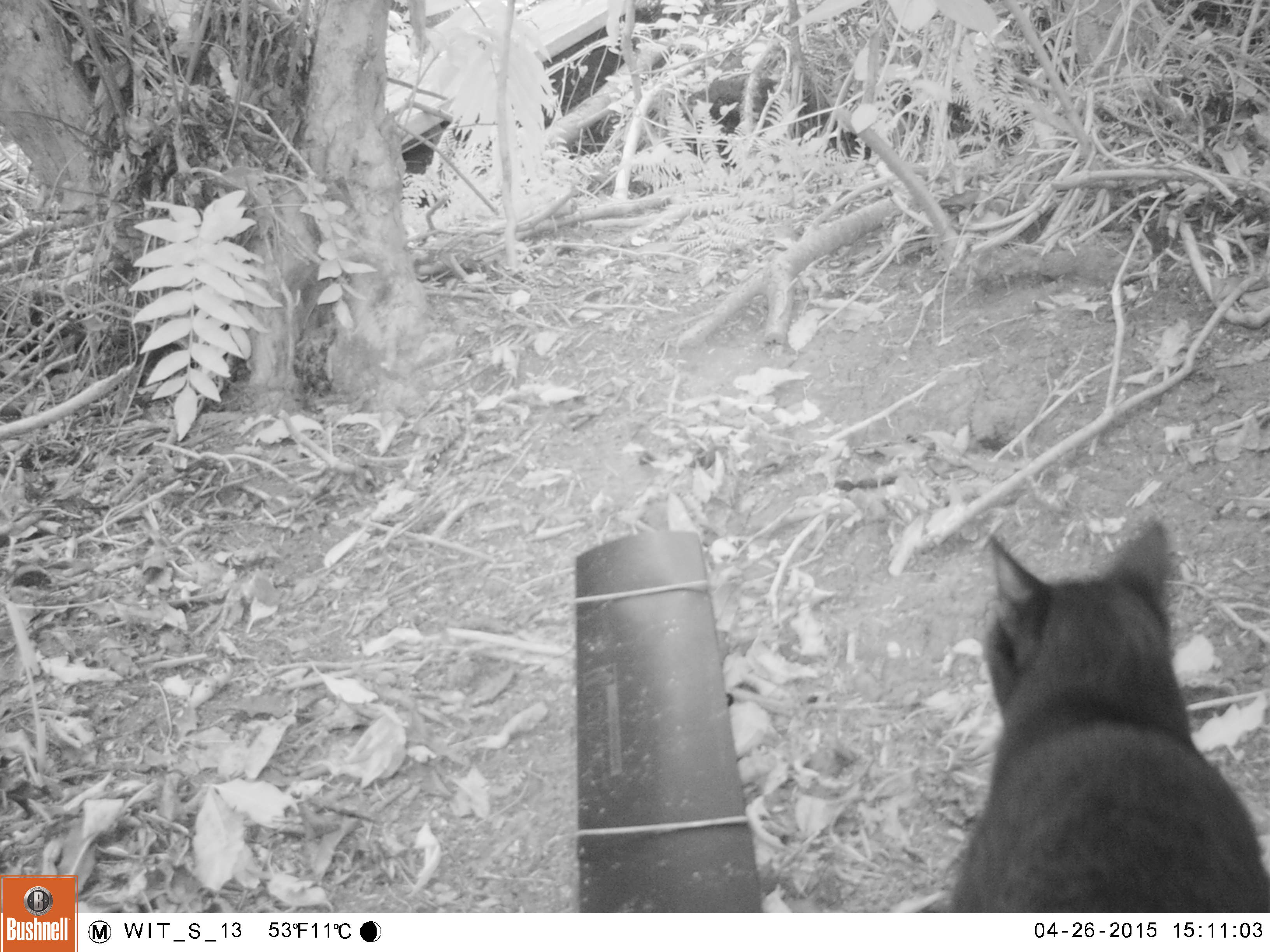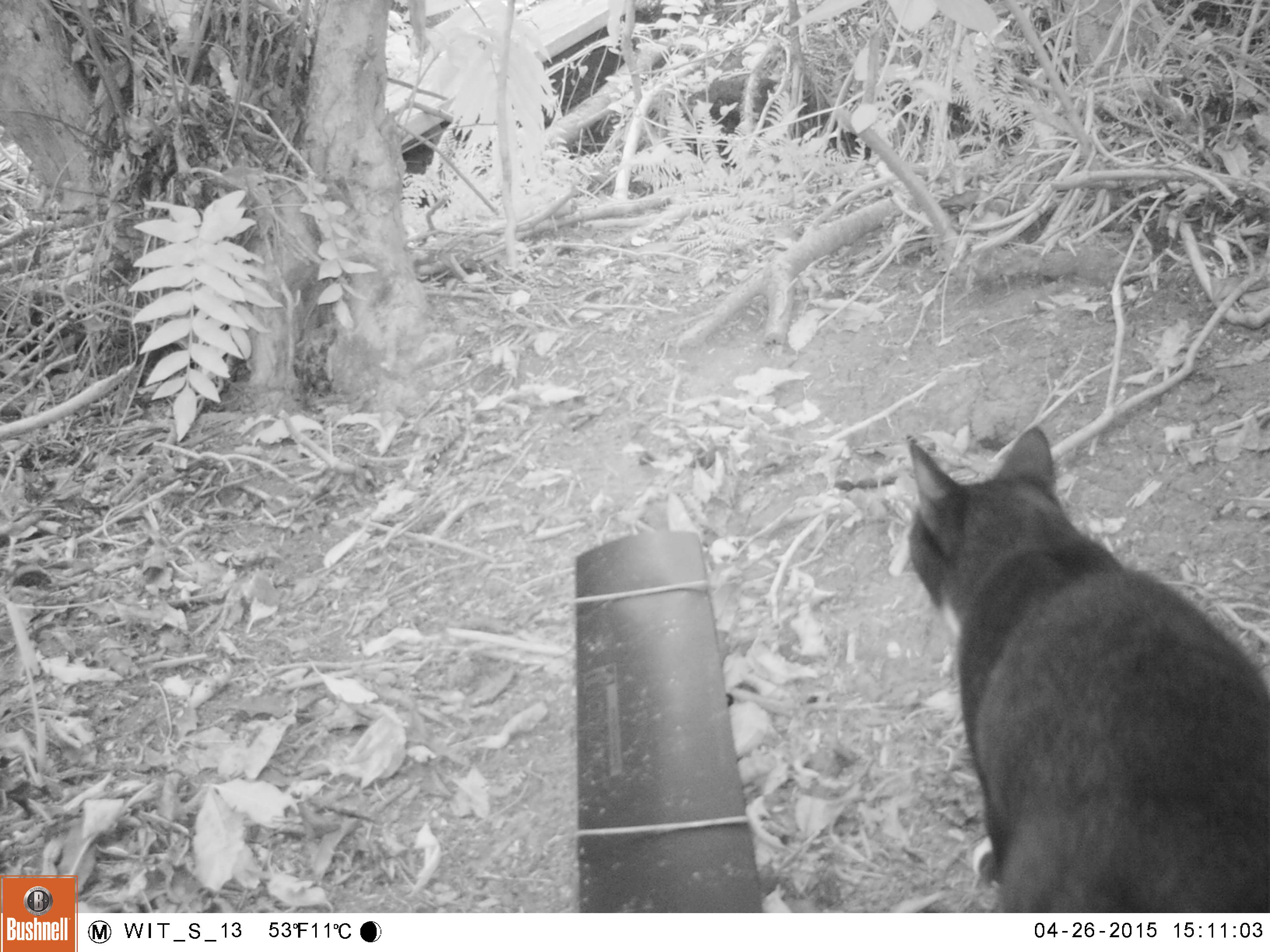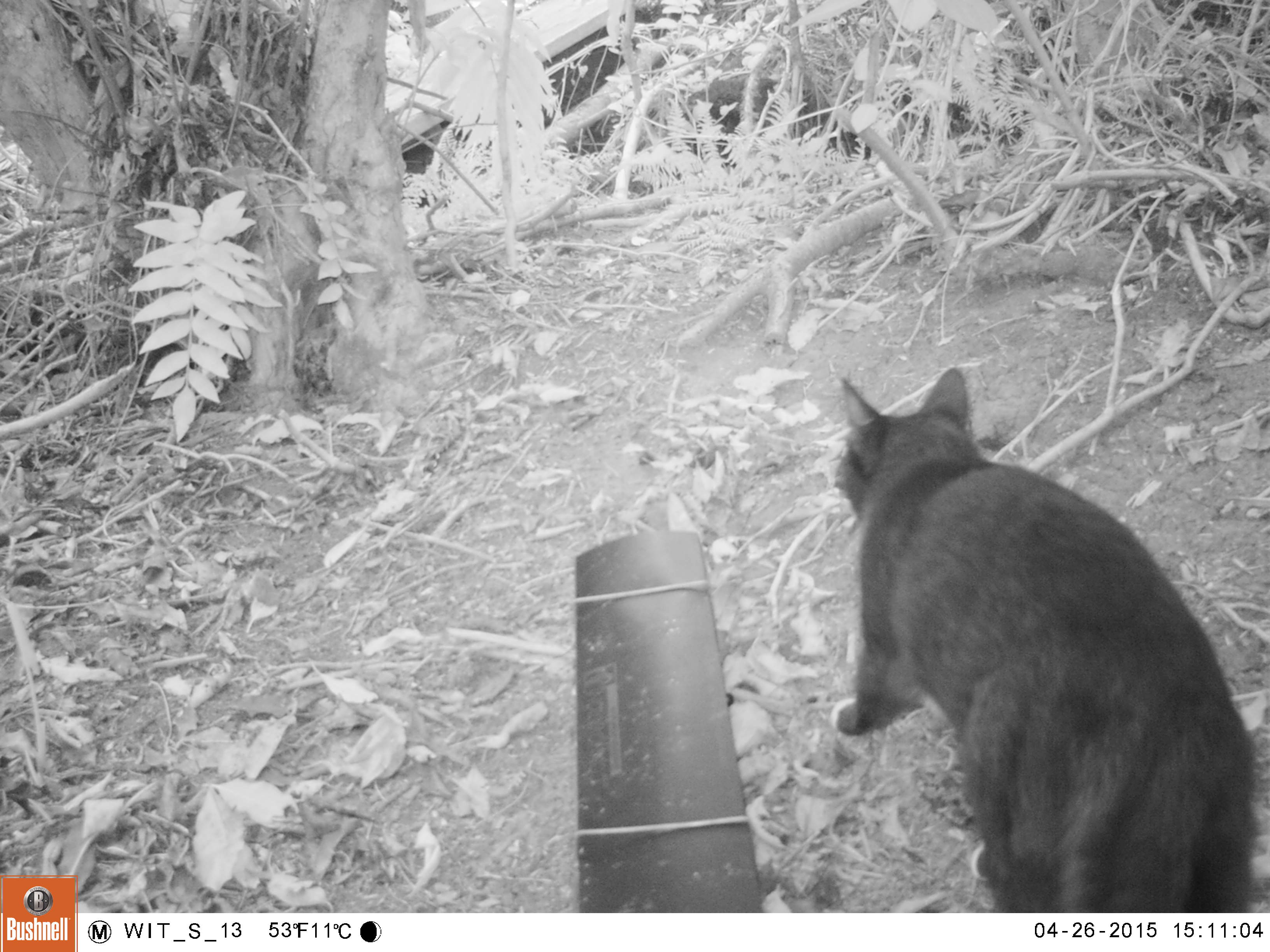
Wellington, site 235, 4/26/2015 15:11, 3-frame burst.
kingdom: Animalia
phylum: Chordata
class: Mammalia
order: Carnivora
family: Felidae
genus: Felis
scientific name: Felis catus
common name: cat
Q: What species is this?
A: Cat (Felis catus).